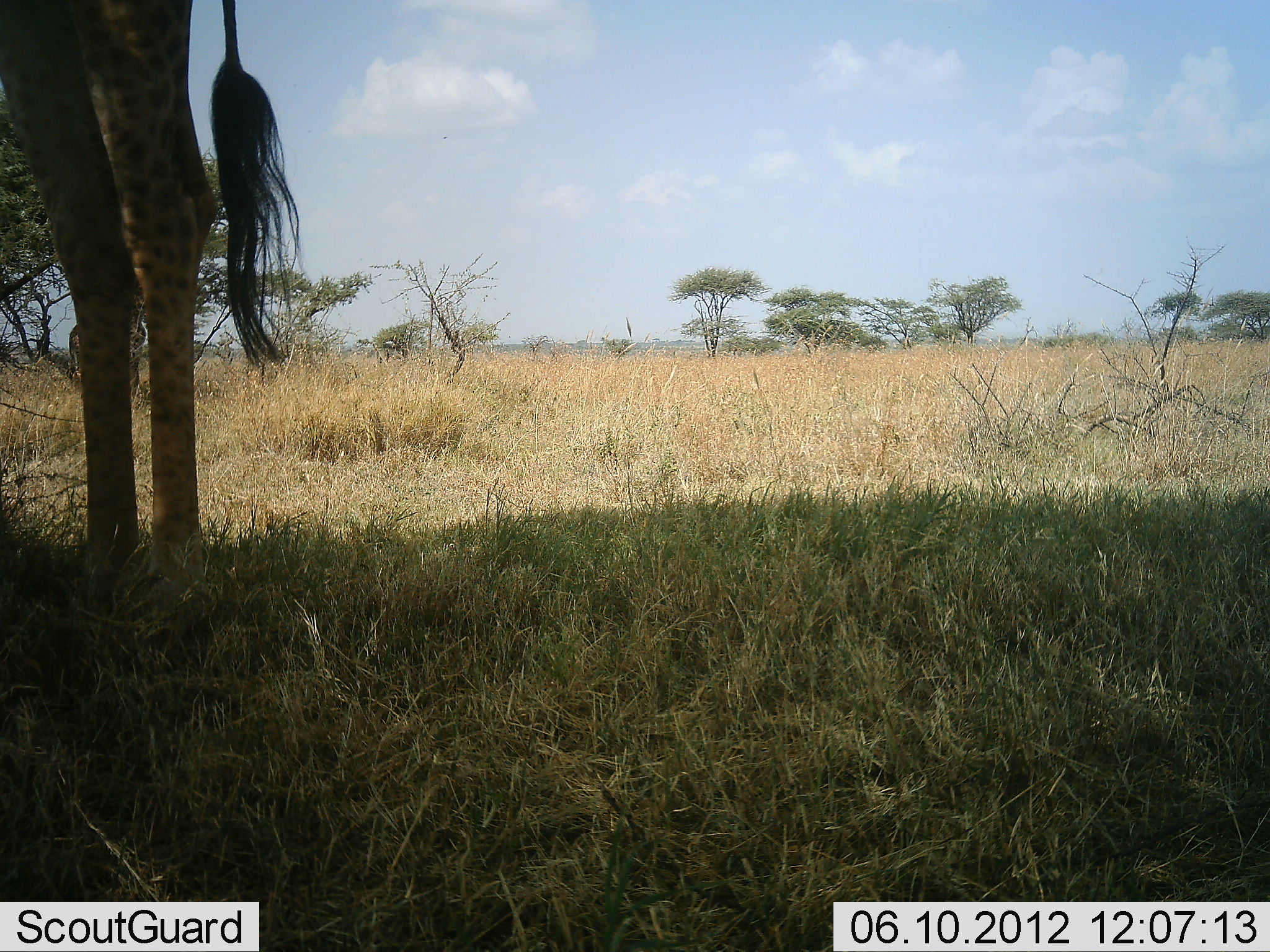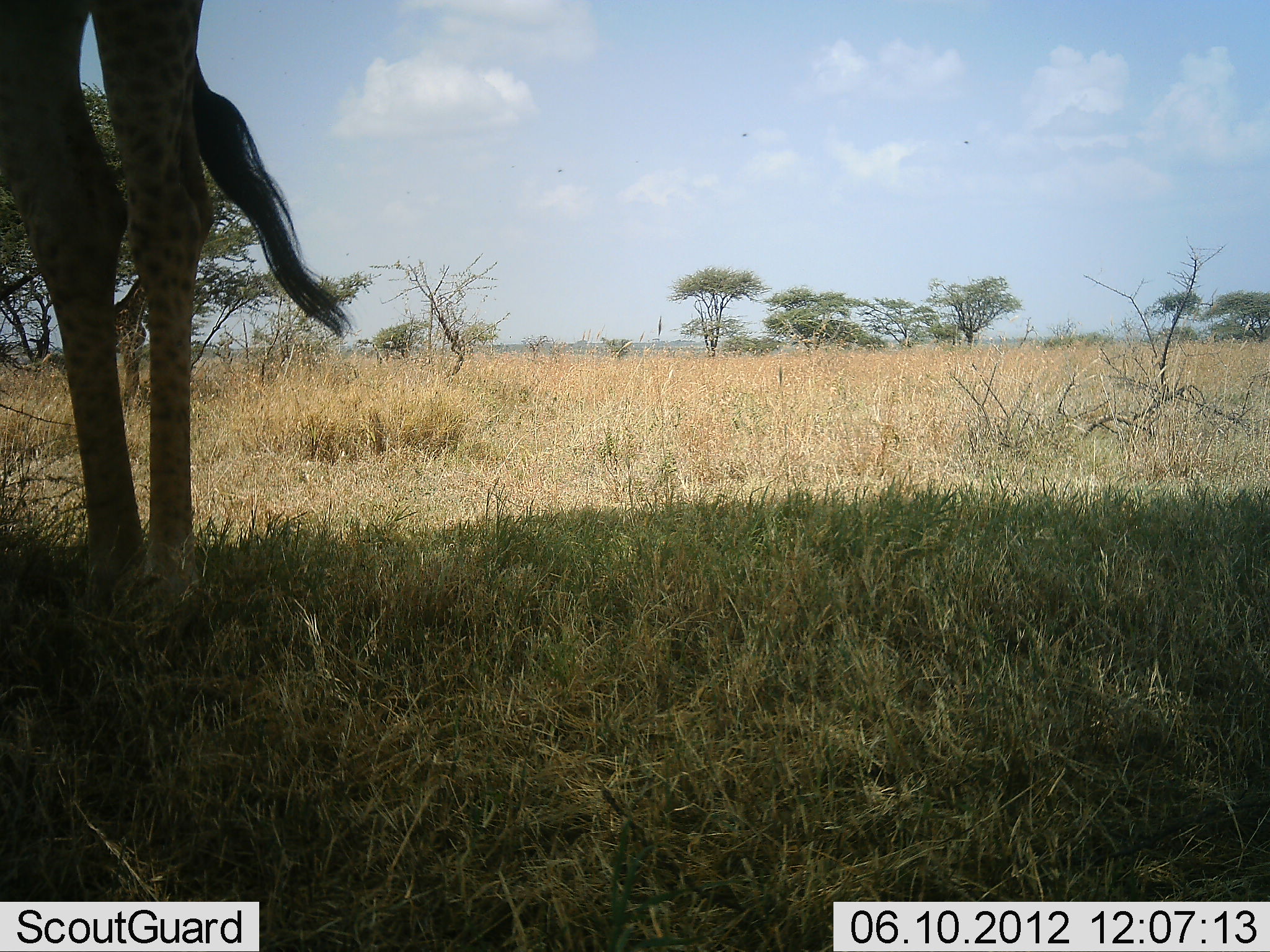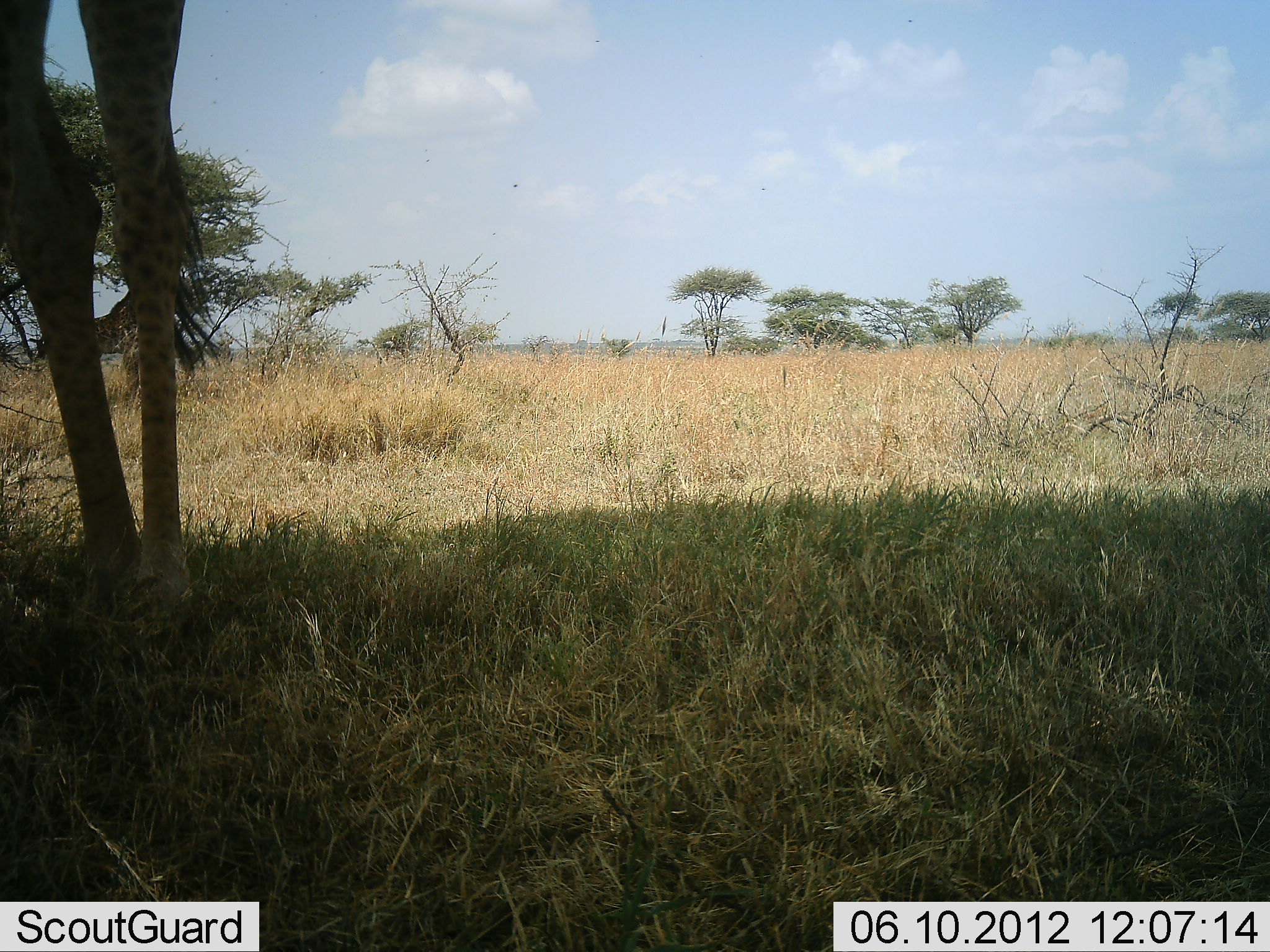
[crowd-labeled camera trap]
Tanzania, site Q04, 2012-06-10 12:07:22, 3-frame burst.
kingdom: Animalia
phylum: Chordata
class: Mammalia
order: Artiodactyla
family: Giraffidae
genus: Giraffa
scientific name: Giraffa camelopardalis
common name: giraffe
Giraffe (Giraffa camelopardalis), count 1. Behavior (volunteer vote fractions): standing 100%, resting 0%, moving 0%, interacting 0%. Young present (vote fraction): 0%. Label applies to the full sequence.